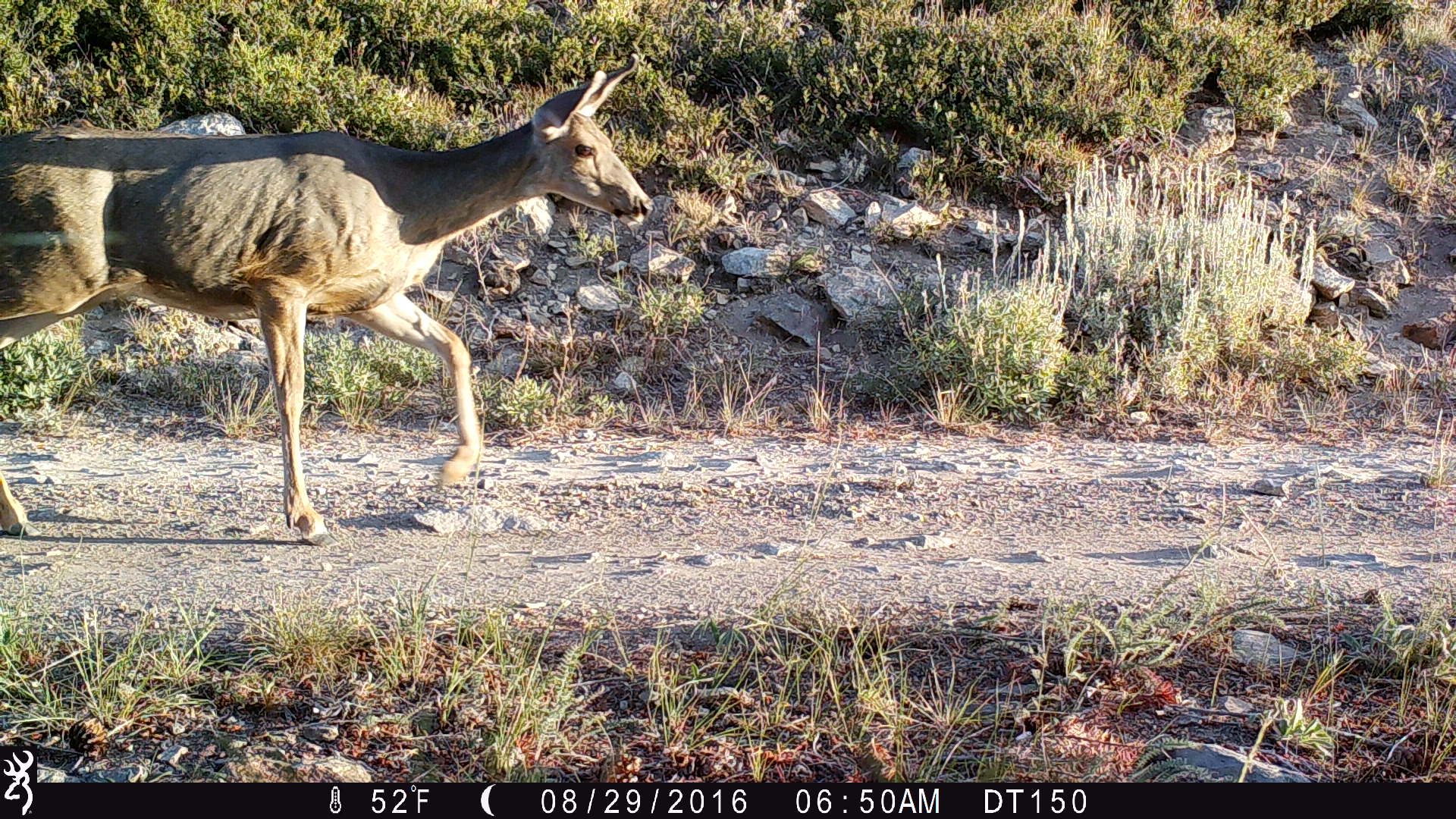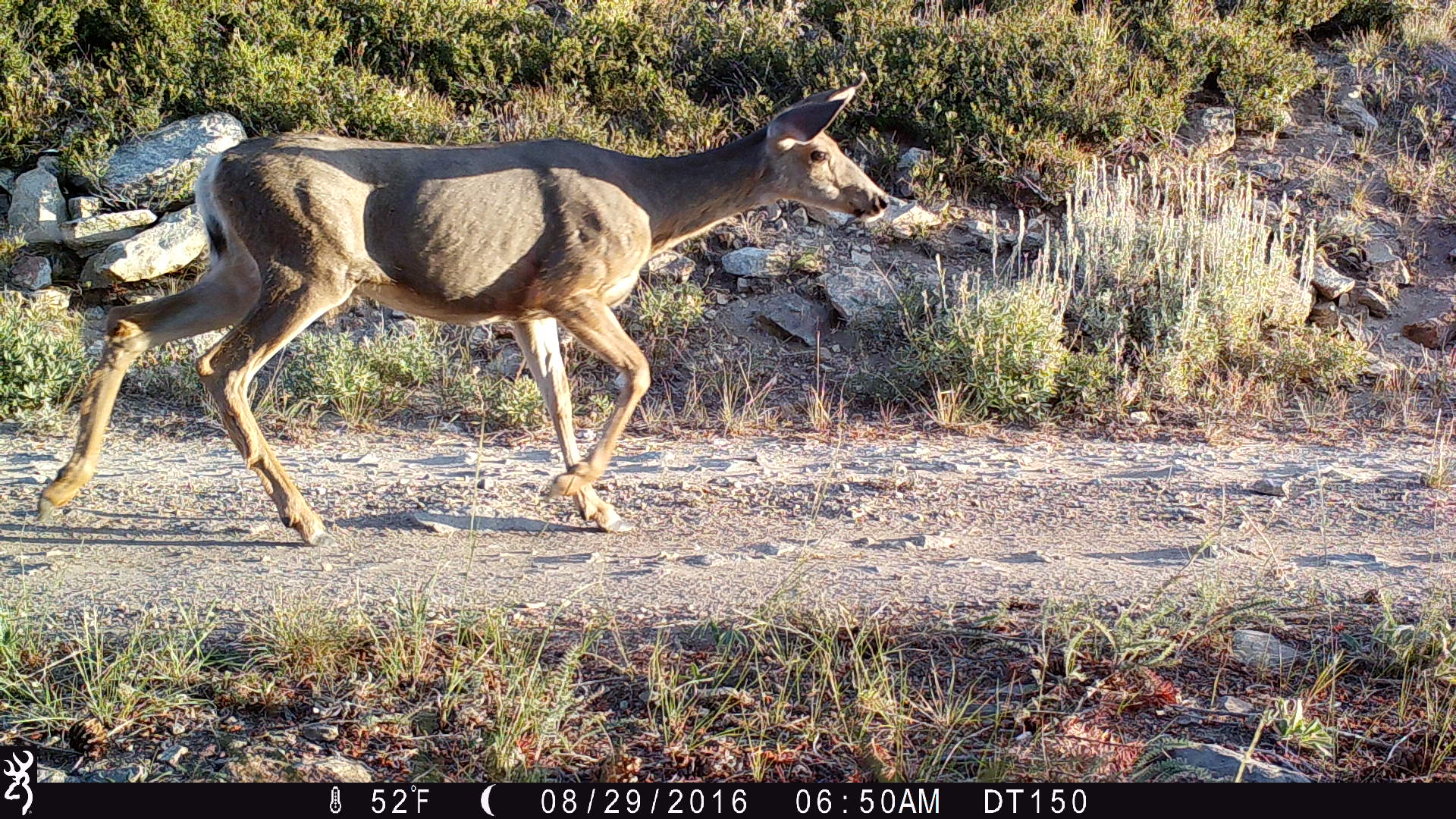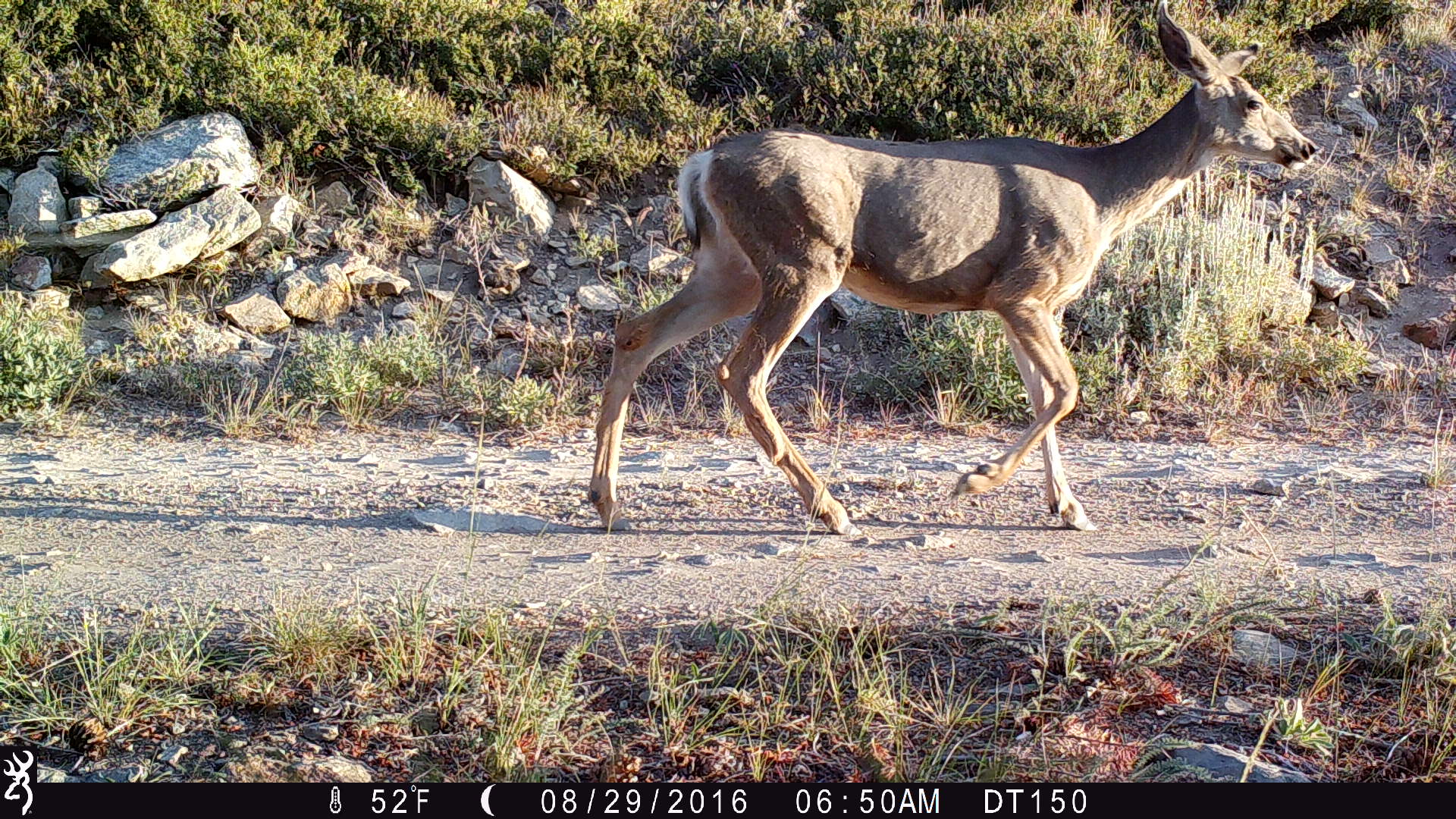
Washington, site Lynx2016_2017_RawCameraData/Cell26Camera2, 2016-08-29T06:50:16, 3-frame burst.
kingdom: Animalia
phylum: Chordata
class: Mammalia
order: Artiodactyla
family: Cervidae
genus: Odocoileus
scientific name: Odocoileus hemionus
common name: mule deer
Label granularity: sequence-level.